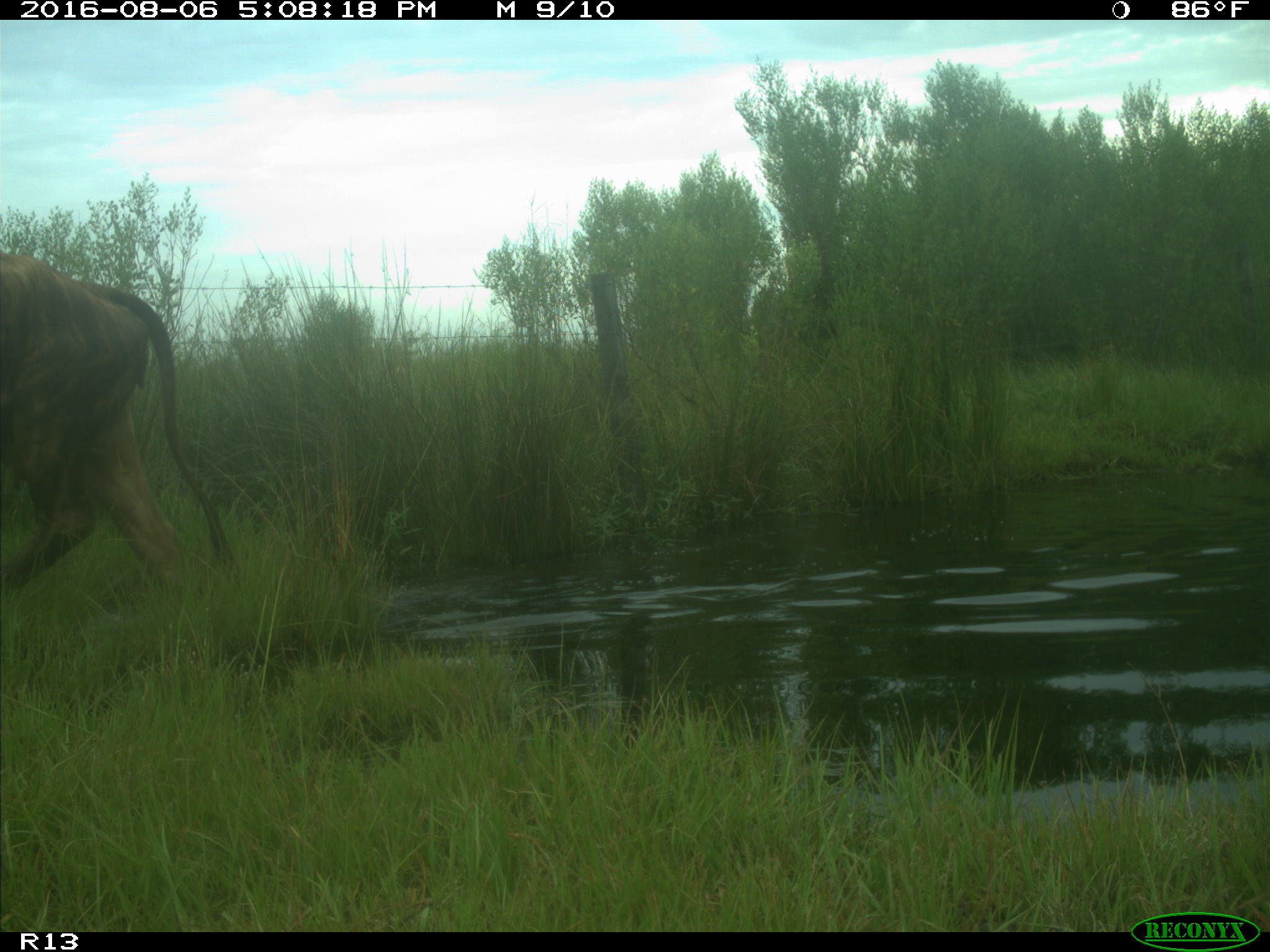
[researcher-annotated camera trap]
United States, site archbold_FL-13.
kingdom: Animalia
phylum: Chordata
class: Mammalia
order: Artiodactyla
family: Bovidae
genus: Bos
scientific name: Bos taurus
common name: domestic cow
Bos taurus (domestic cow).